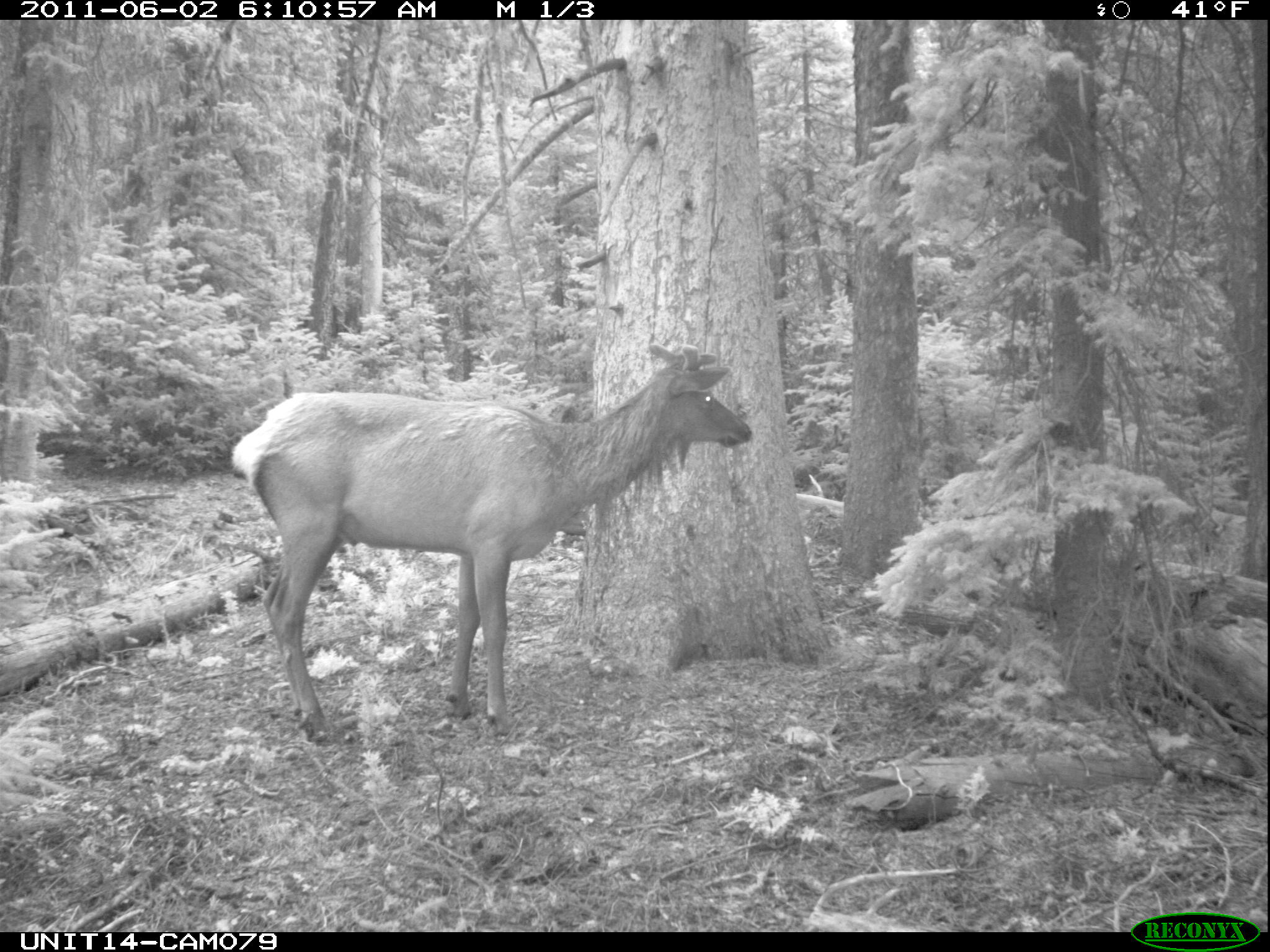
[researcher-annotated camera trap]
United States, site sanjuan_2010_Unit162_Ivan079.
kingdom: Animalia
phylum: Chordata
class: Mammalia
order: Artiodactyla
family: Cervidae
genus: Cervus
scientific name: Cervus elaphus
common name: red deer